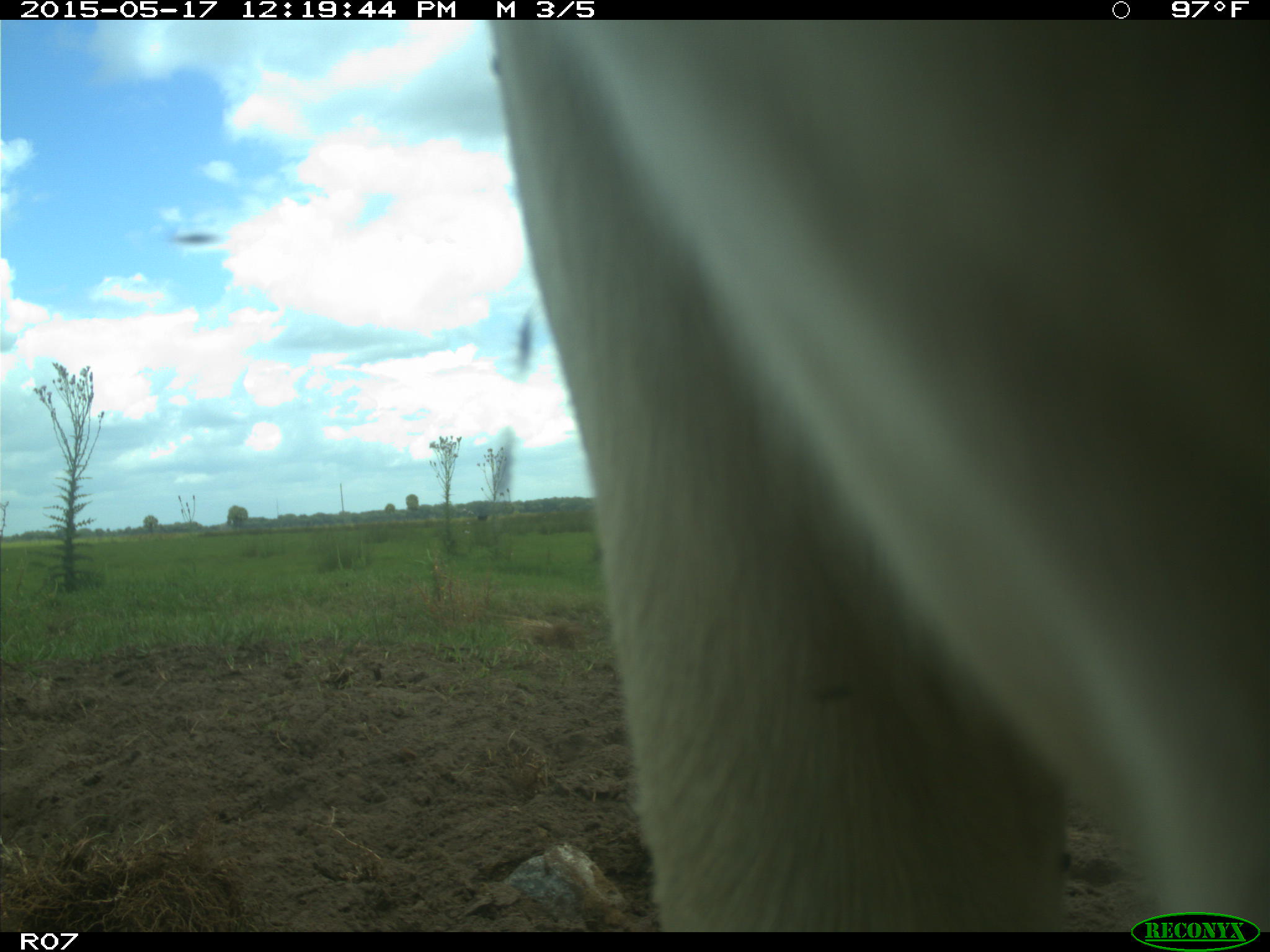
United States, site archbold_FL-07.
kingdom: Animalia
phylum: Chordata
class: Mammalia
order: Artiodactyla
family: Bovidae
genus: Bos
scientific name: Bos taurus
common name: domestic cow